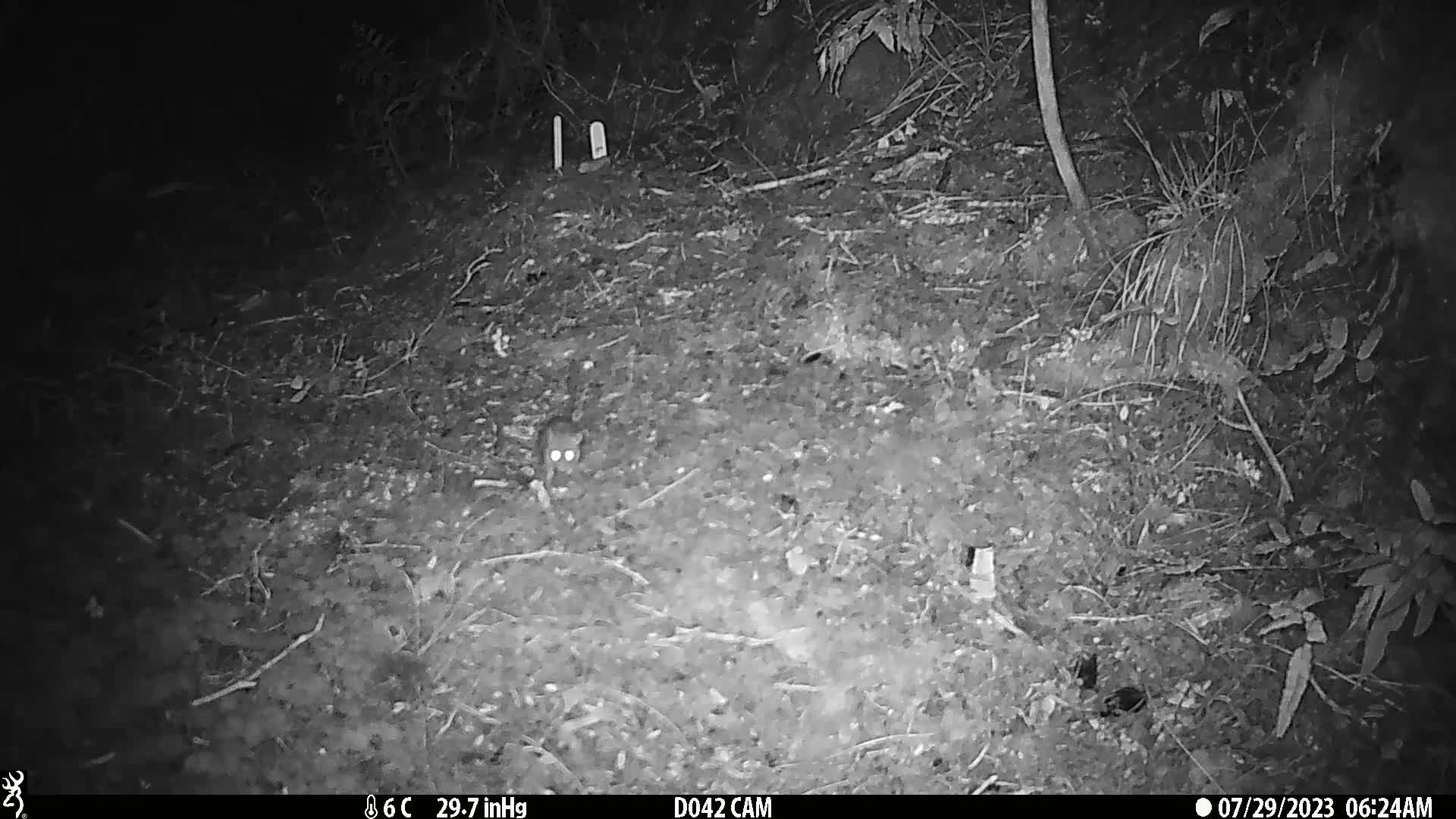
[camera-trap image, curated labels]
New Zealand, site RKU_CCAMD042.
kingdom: Animalia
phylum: Chordata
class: Mammalia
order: Rodentia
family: Muridae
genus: Rattus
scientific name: Rattus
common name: rat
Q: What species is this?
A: Rat (Rattus).